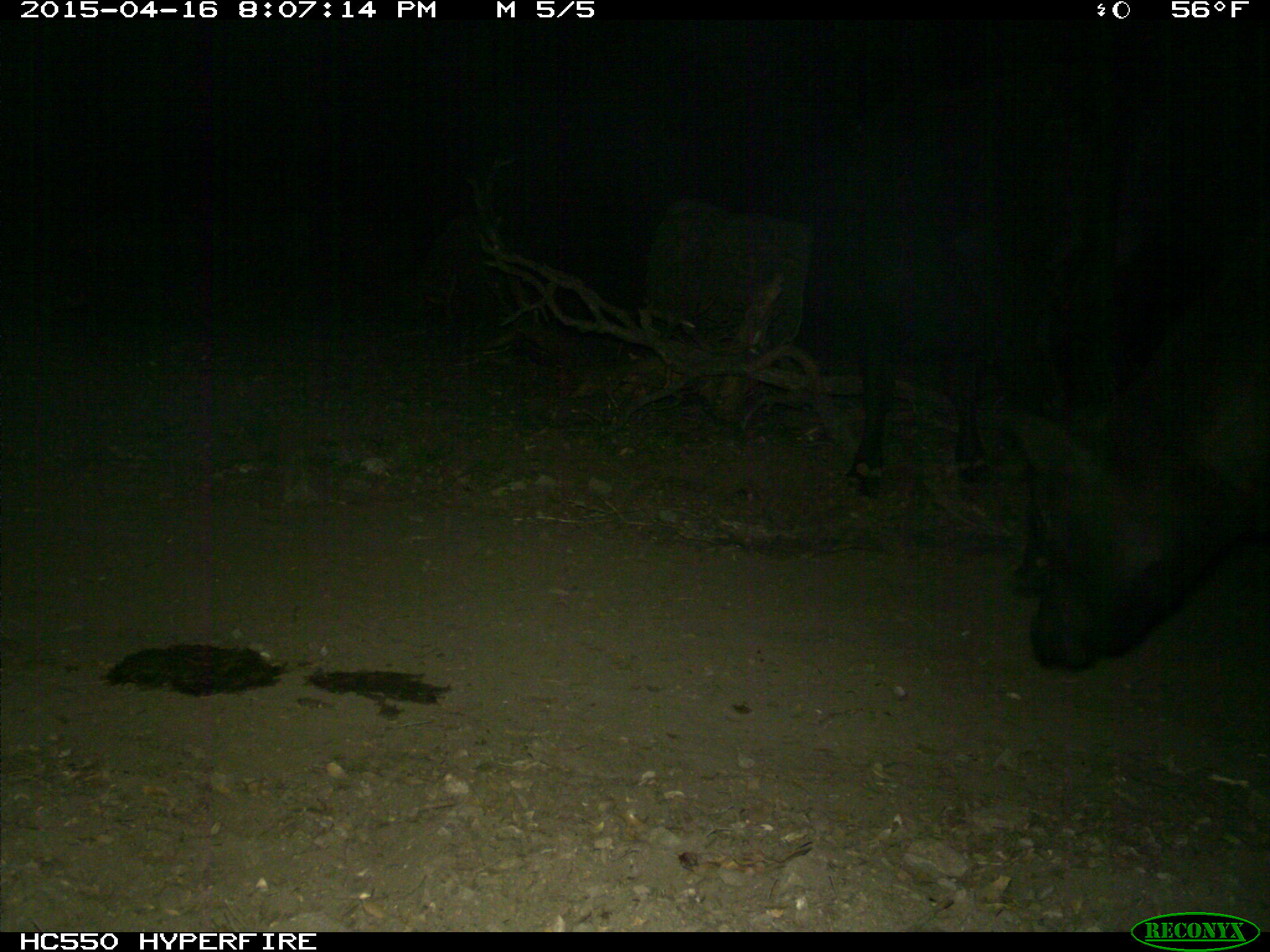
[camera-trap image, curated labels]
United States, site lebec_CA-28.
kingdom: Animalia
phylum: Chordata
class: Mammalia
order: Artiodactyla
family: Bovidae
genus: Bos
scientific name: Bos taurus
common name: domestic cow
Bos taurus (domestic cow).